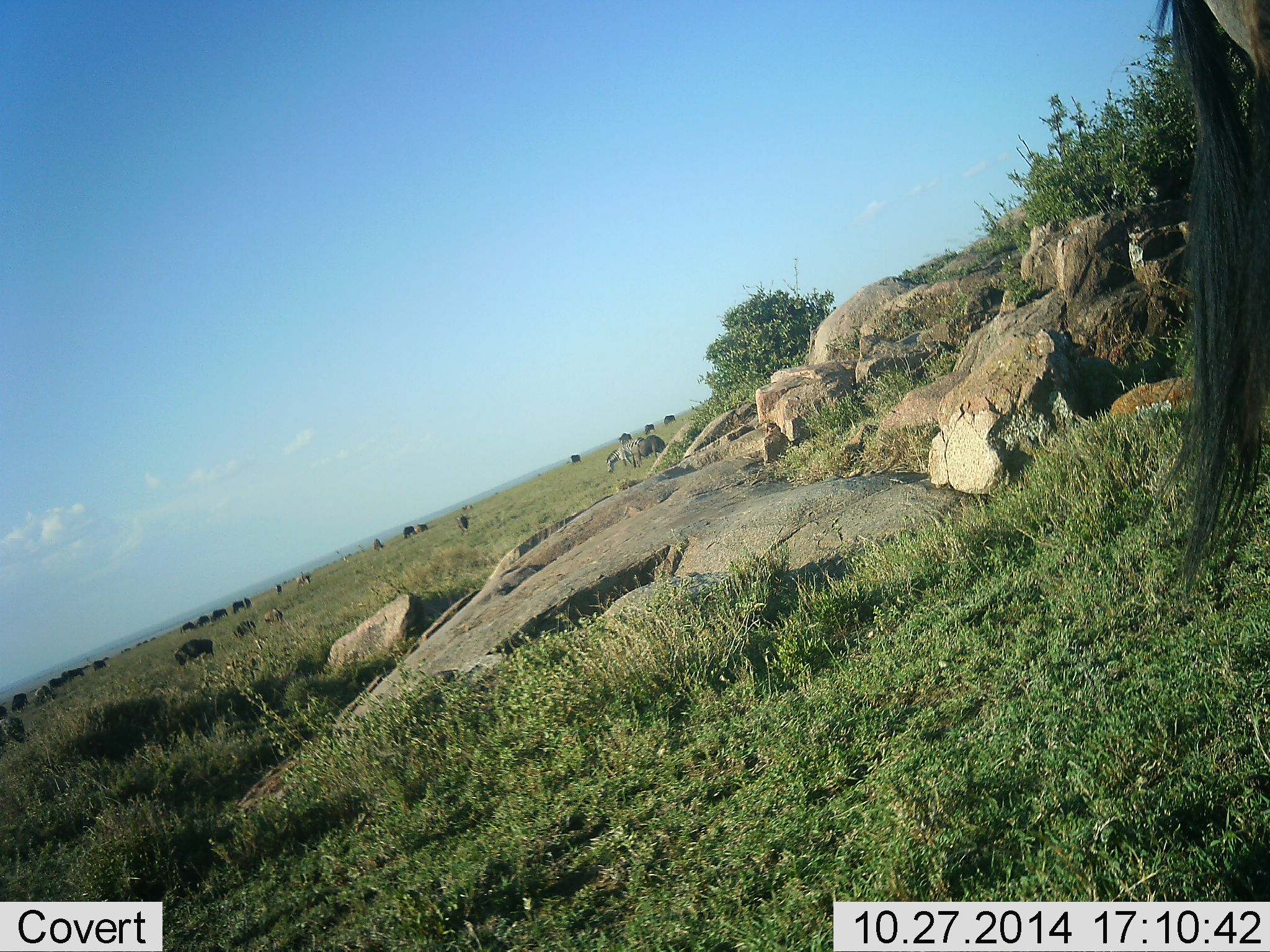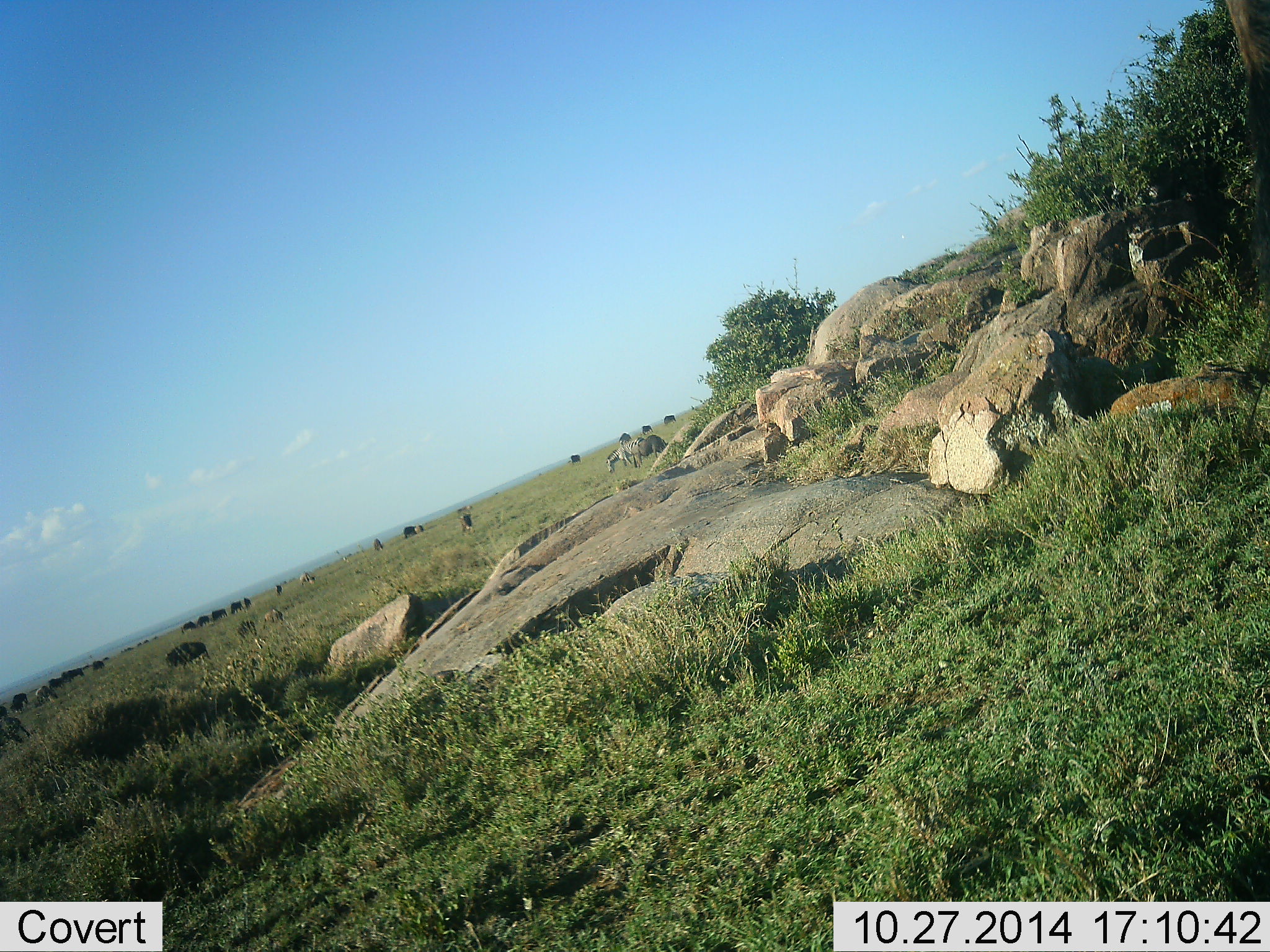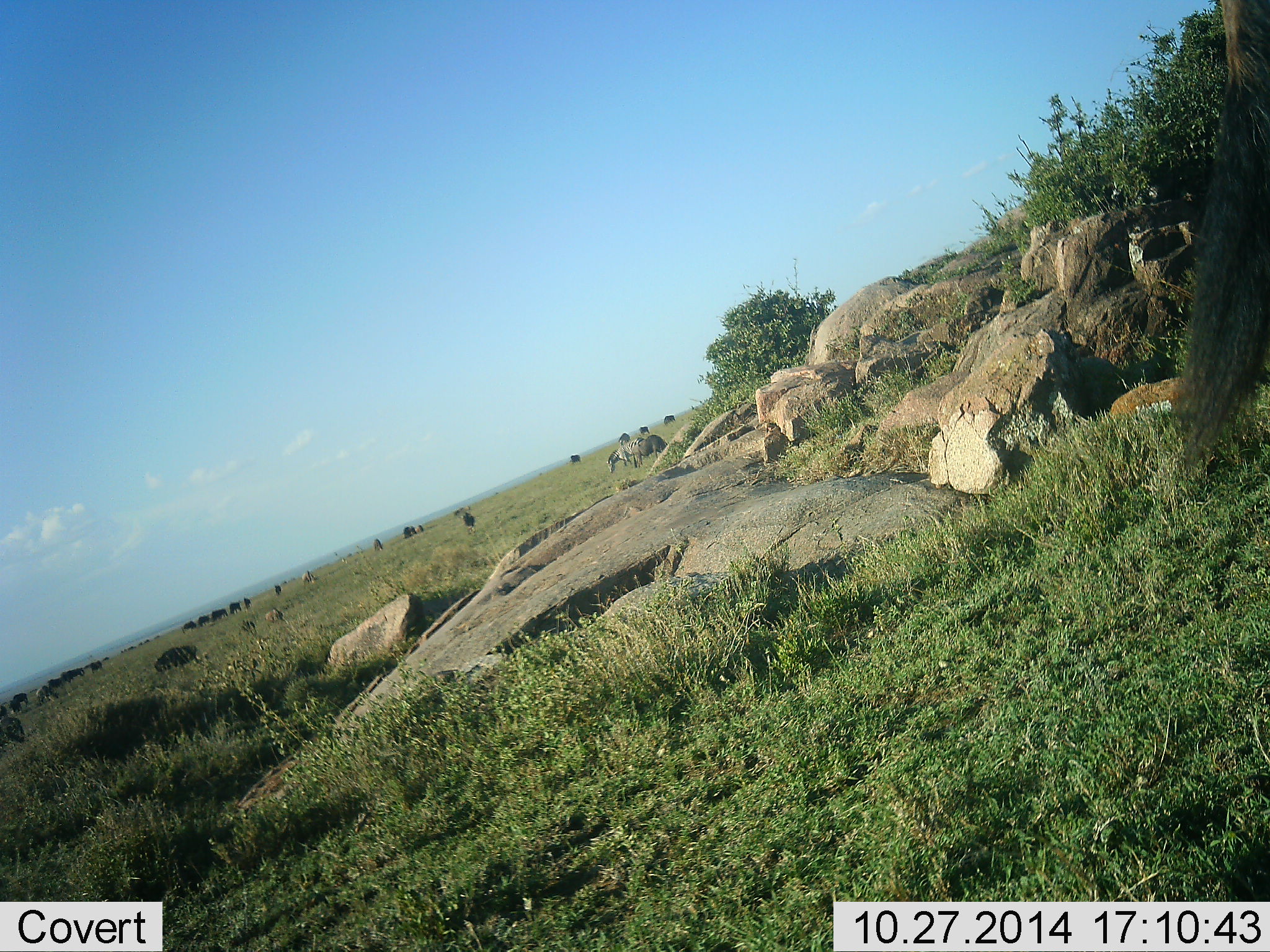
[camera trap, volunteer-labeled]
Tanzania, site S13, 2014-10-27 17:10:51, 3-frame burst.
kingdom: Animalia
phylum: Chordata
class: Mammalia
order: Artiodactyla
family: Bovidae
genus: Connochaetes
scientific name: Connochaetes taurinus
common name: blue wildebeest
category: wildebeest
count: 11-50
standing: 73%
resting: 18%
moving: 45%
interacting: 9%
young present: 0%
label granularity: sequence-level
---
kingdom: Animalia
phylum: Chordata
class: Mammalia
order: Perissodactyla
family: Equidae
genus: Equus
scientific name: Equus quagga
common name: plains zebra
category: zebra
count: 2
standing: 57%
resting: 14%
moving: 29%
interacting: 0%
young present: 0%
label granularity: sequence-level